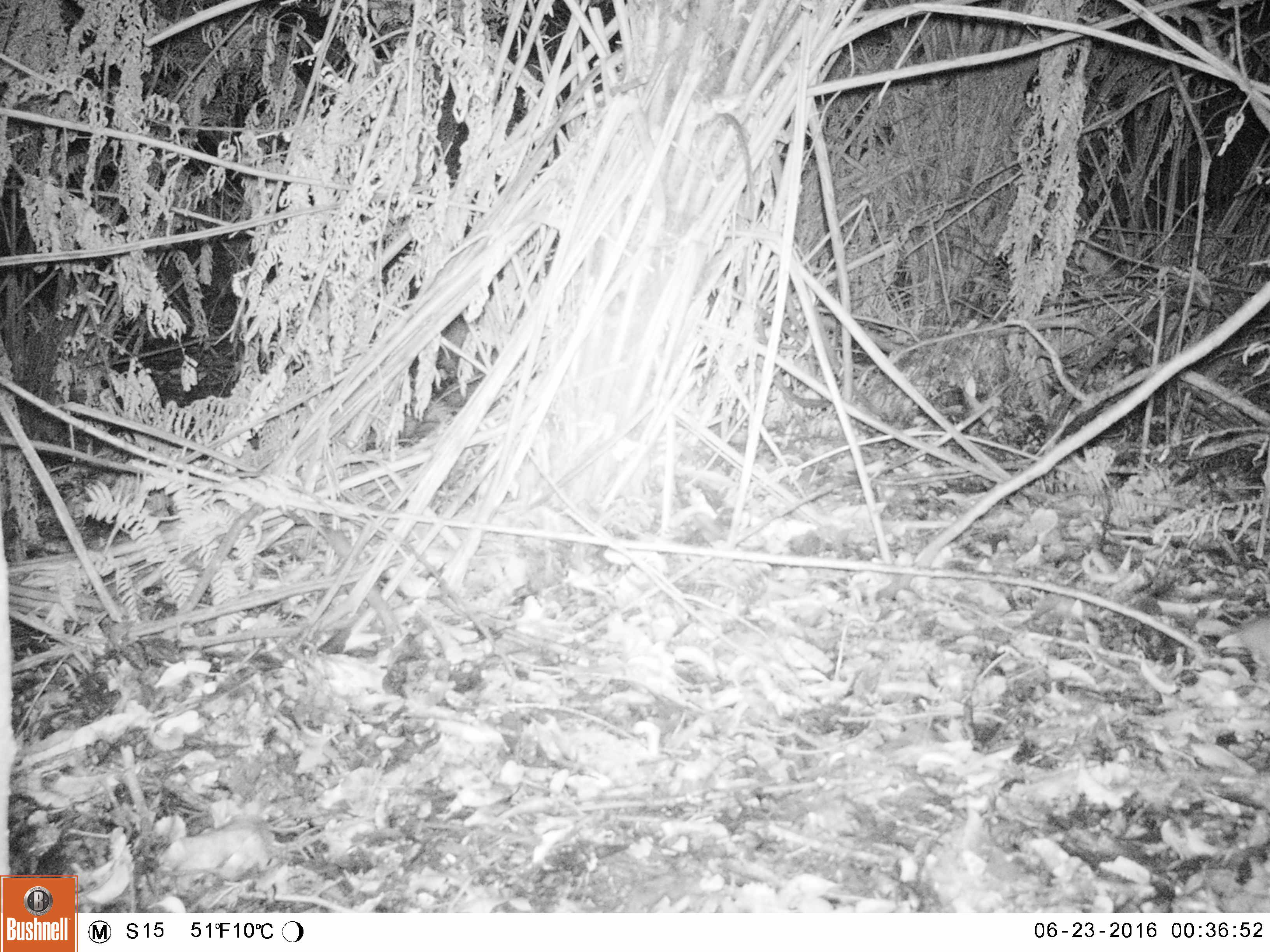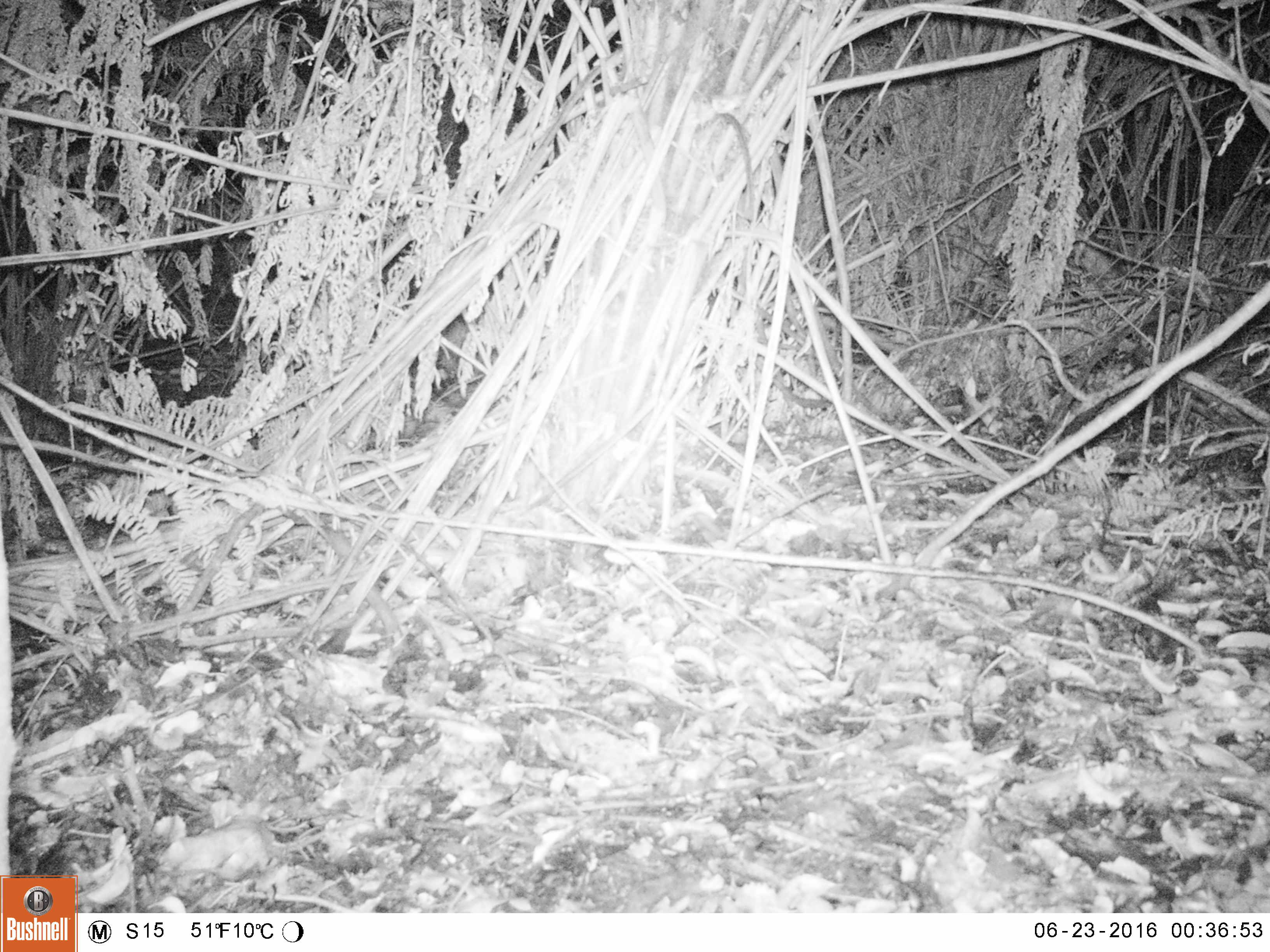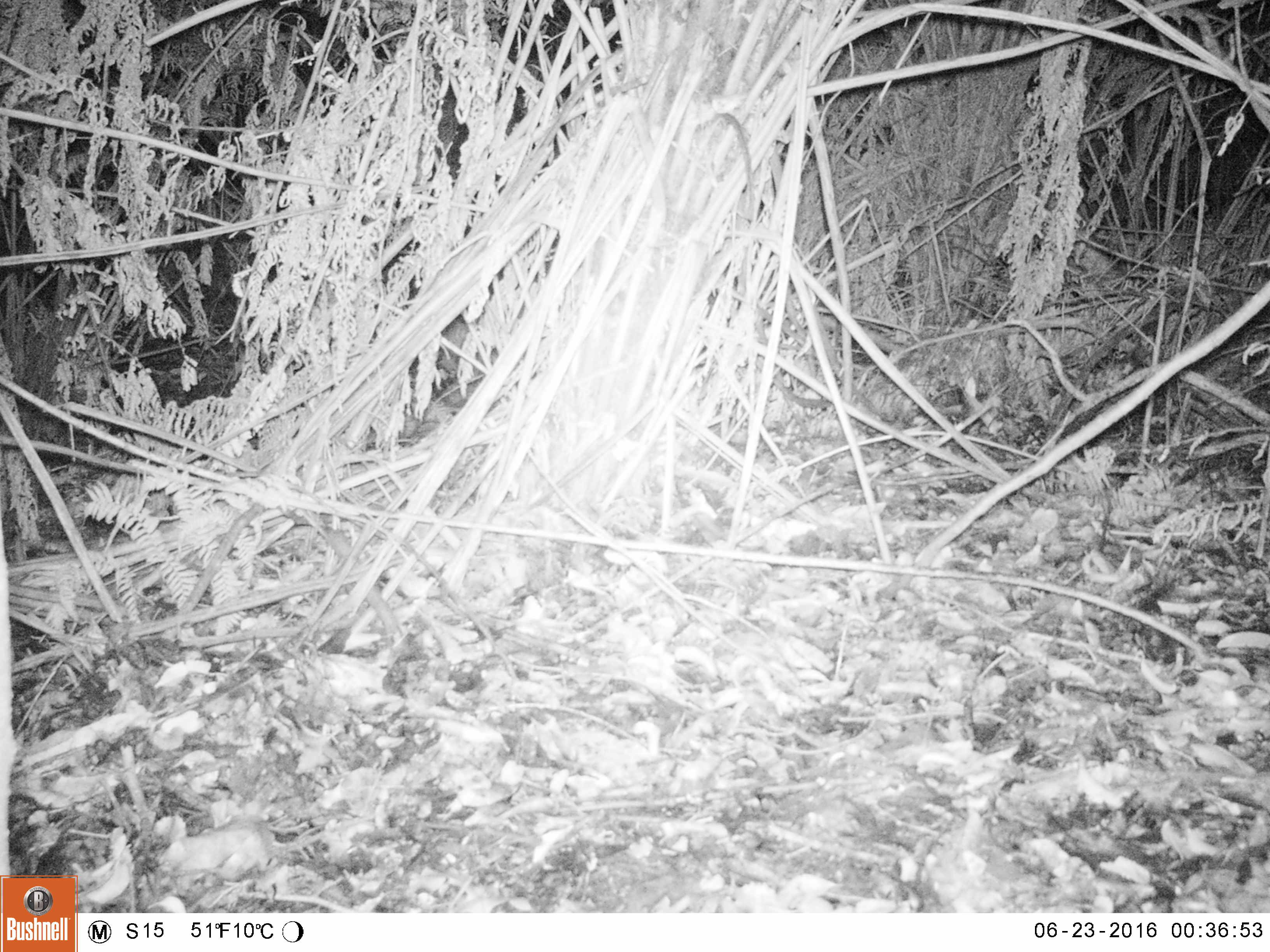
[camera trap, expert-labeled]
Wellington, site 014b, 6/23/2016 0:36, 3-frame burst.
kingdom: Animalia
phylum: Chordata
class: Mammalia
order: Rodentia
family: Muridae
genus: Mus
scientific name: Mus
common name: mouse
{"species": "mouse (Mus)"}